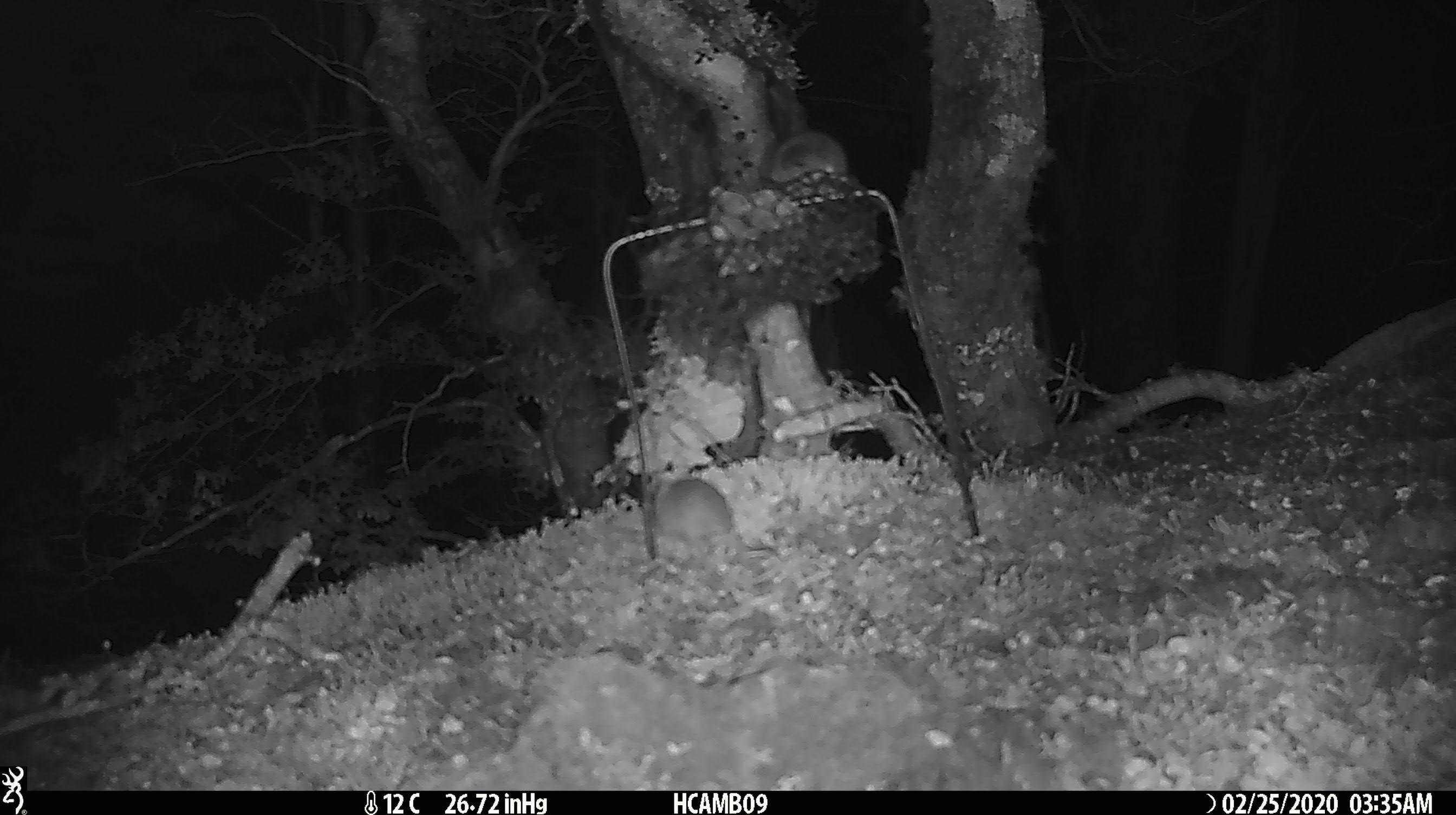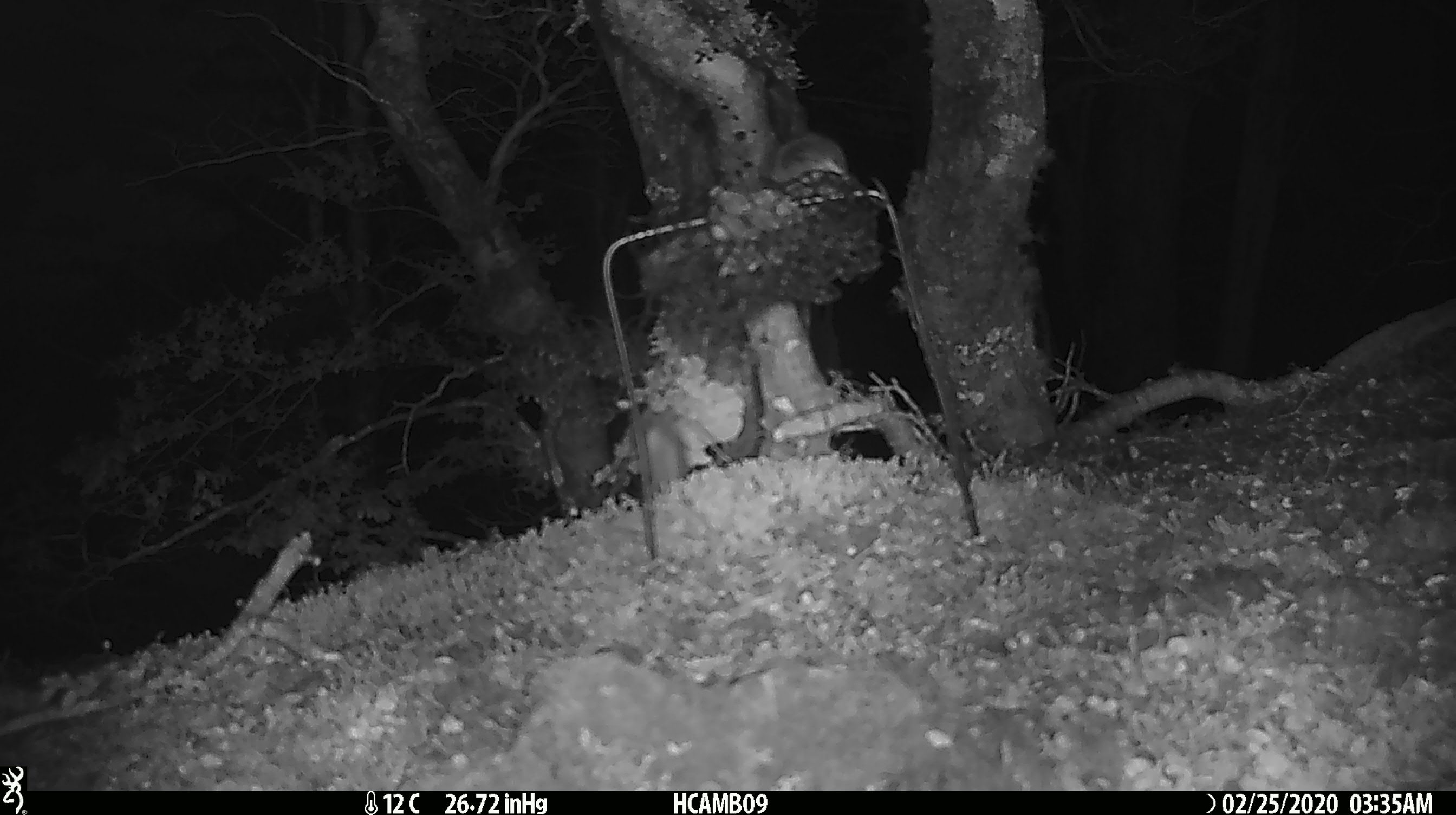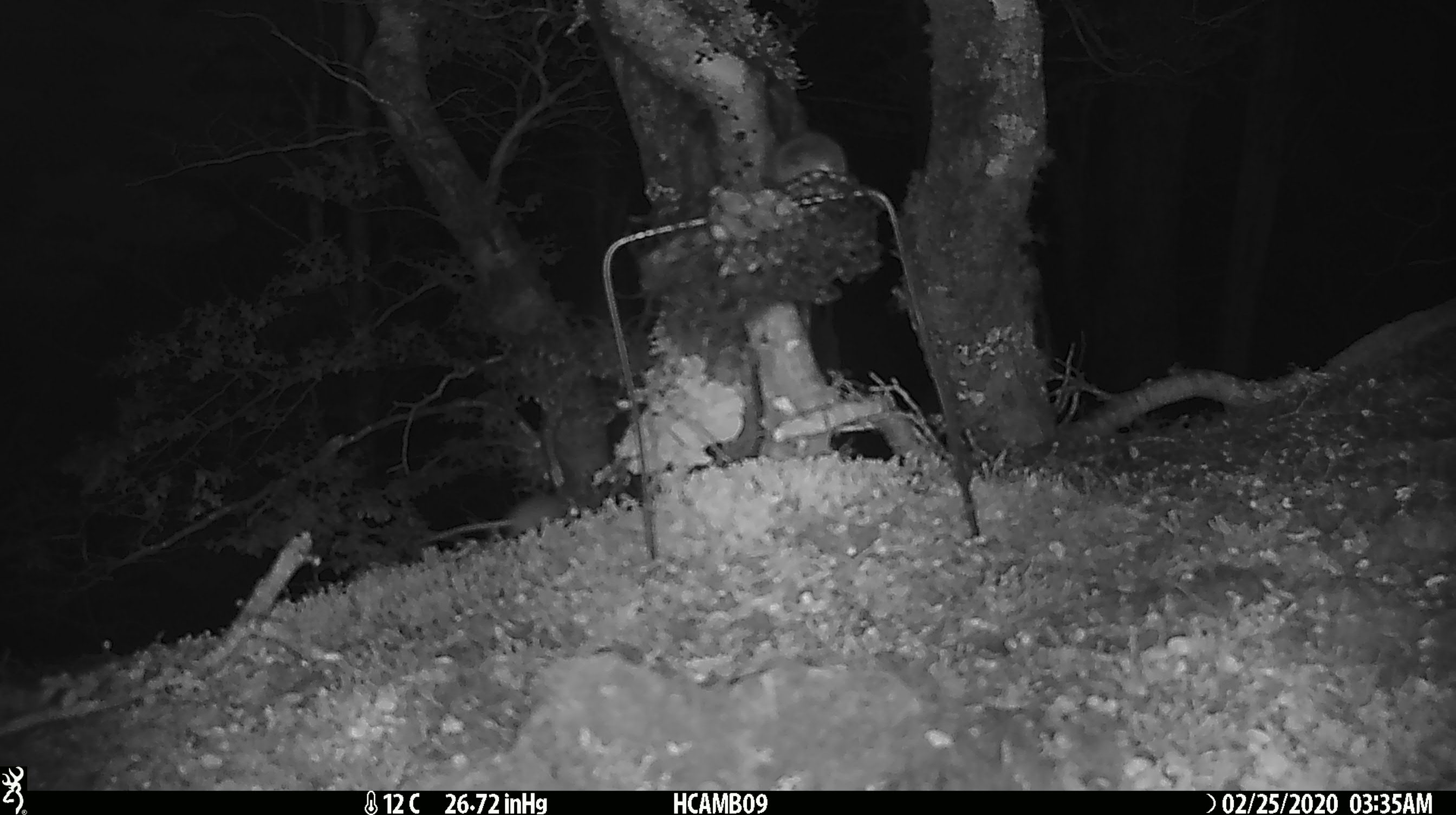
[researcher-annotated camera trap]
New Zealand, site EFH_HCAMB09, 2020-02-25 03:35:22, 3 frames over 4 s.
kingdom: Animalia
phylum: Chordata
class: Mammalia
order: Rodentia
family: Muridae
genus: Mus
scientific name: Mus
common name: mouse